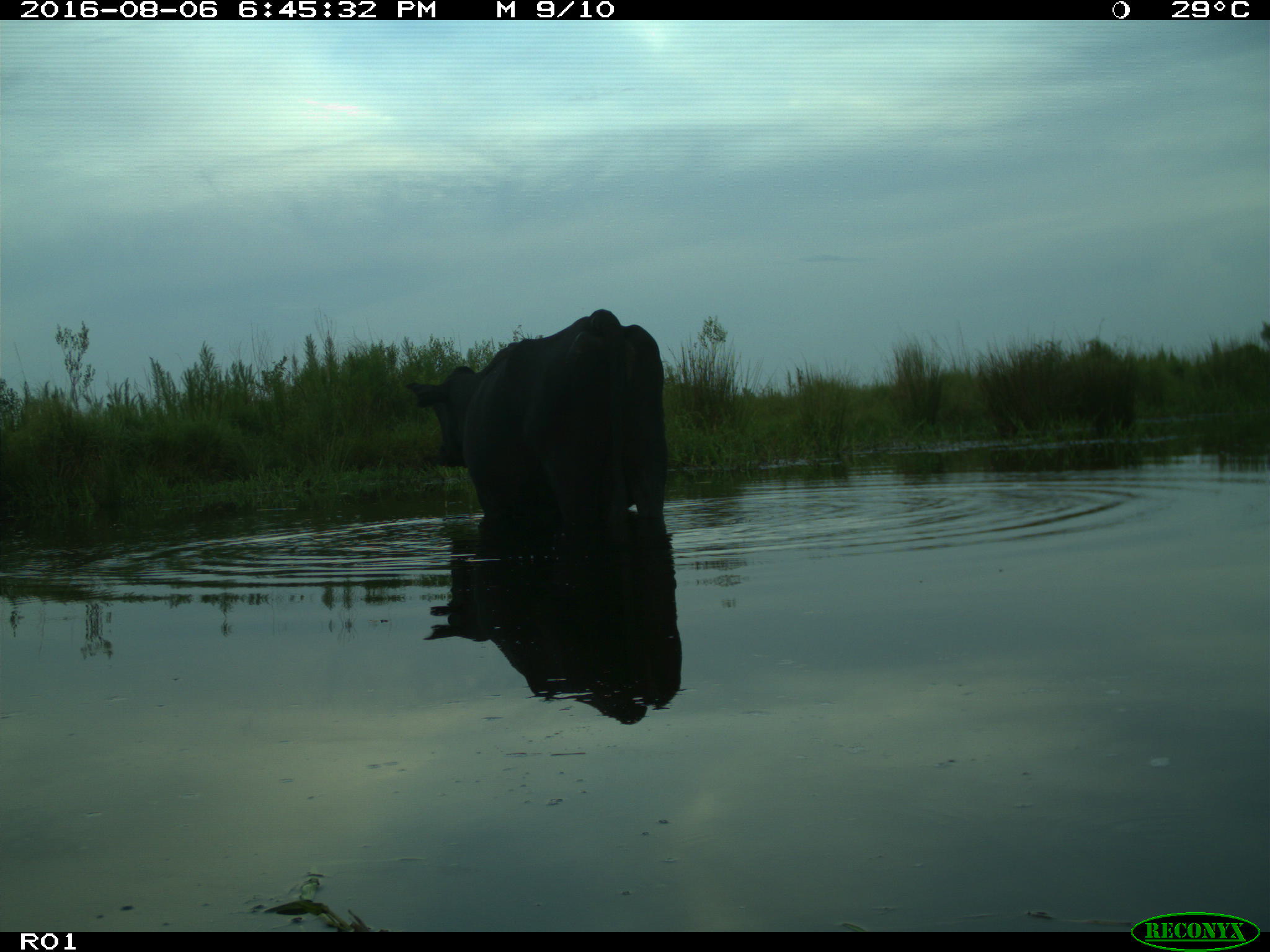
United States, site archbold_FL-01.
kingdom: Animalia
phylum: Chordata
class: Mammalia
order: Artiodactyla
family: Bovidae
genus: Bos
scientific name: Bos taurus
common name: domestic cow